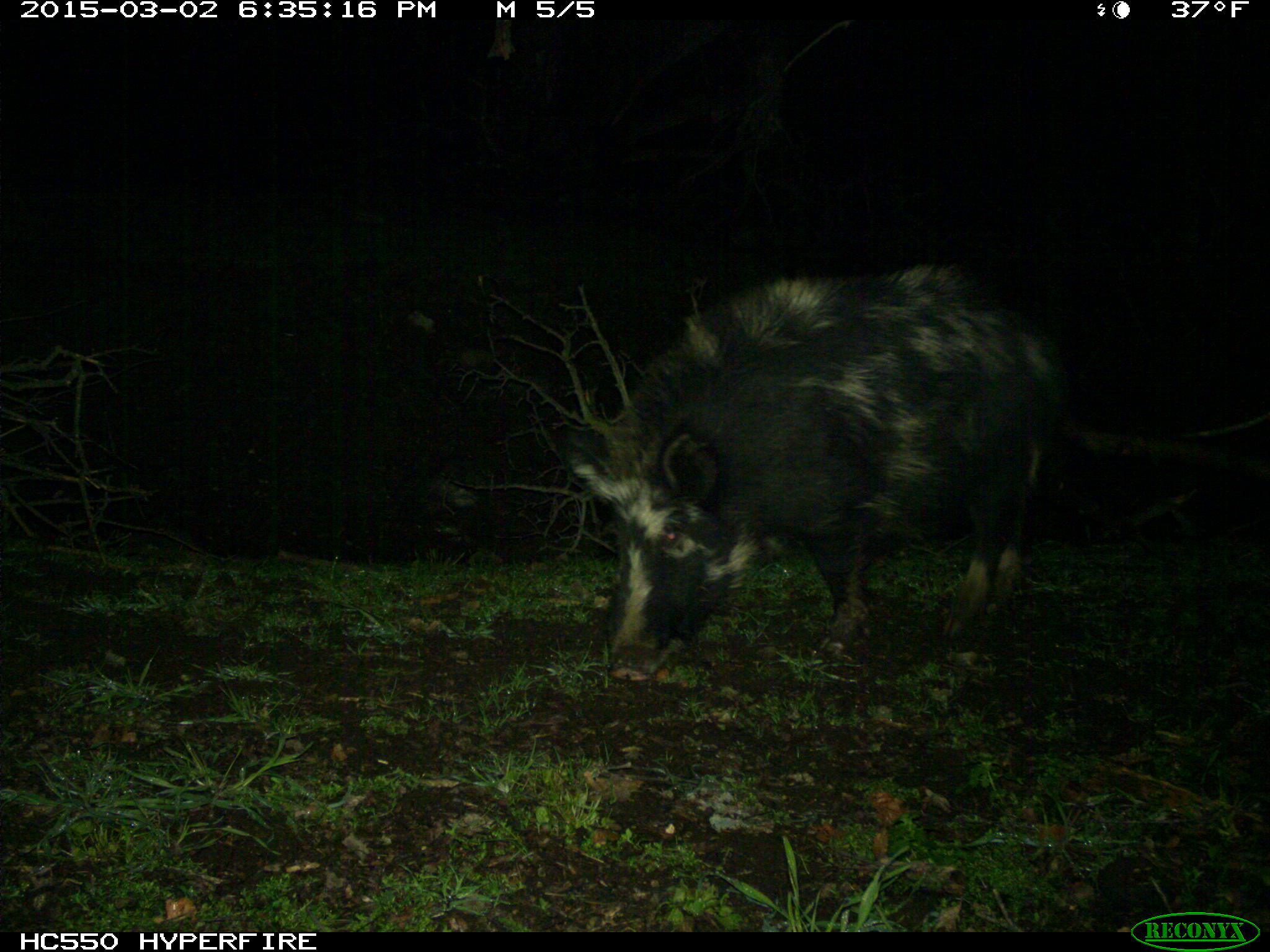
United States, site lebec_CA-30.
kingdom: Animalia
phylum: Chordata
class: Mammalia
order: Artiodactyla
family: Suidae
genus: Sus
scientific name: Sus scrofa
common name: wild boar